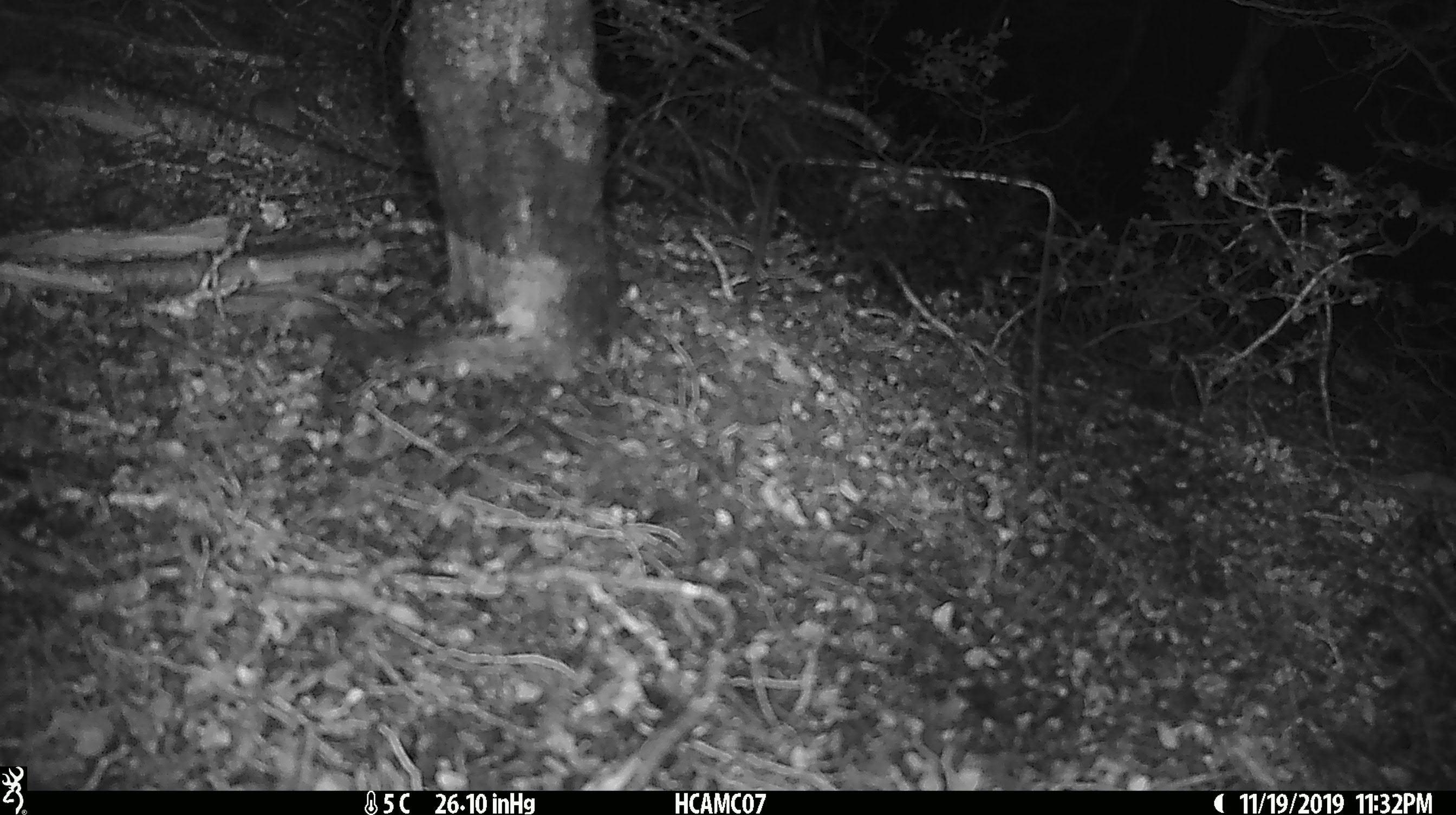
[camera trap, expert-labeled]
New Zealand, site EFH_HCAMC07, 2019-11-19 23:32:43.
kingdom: Animalia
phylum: Chordata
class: Mammalia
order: Rodentia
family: Muridae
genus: Mus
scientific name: Mus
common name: mouse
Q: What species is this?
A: Mouse (Mus).